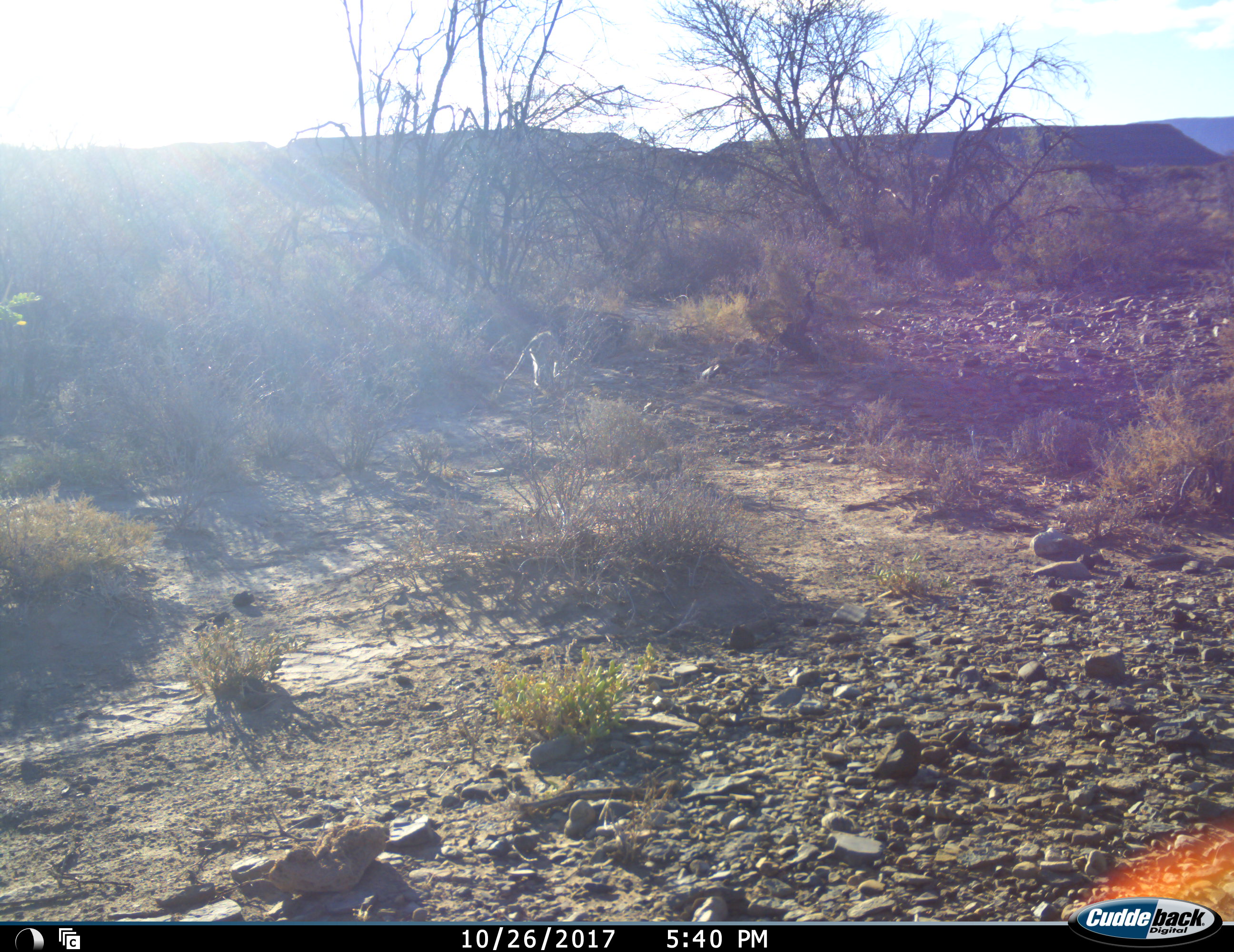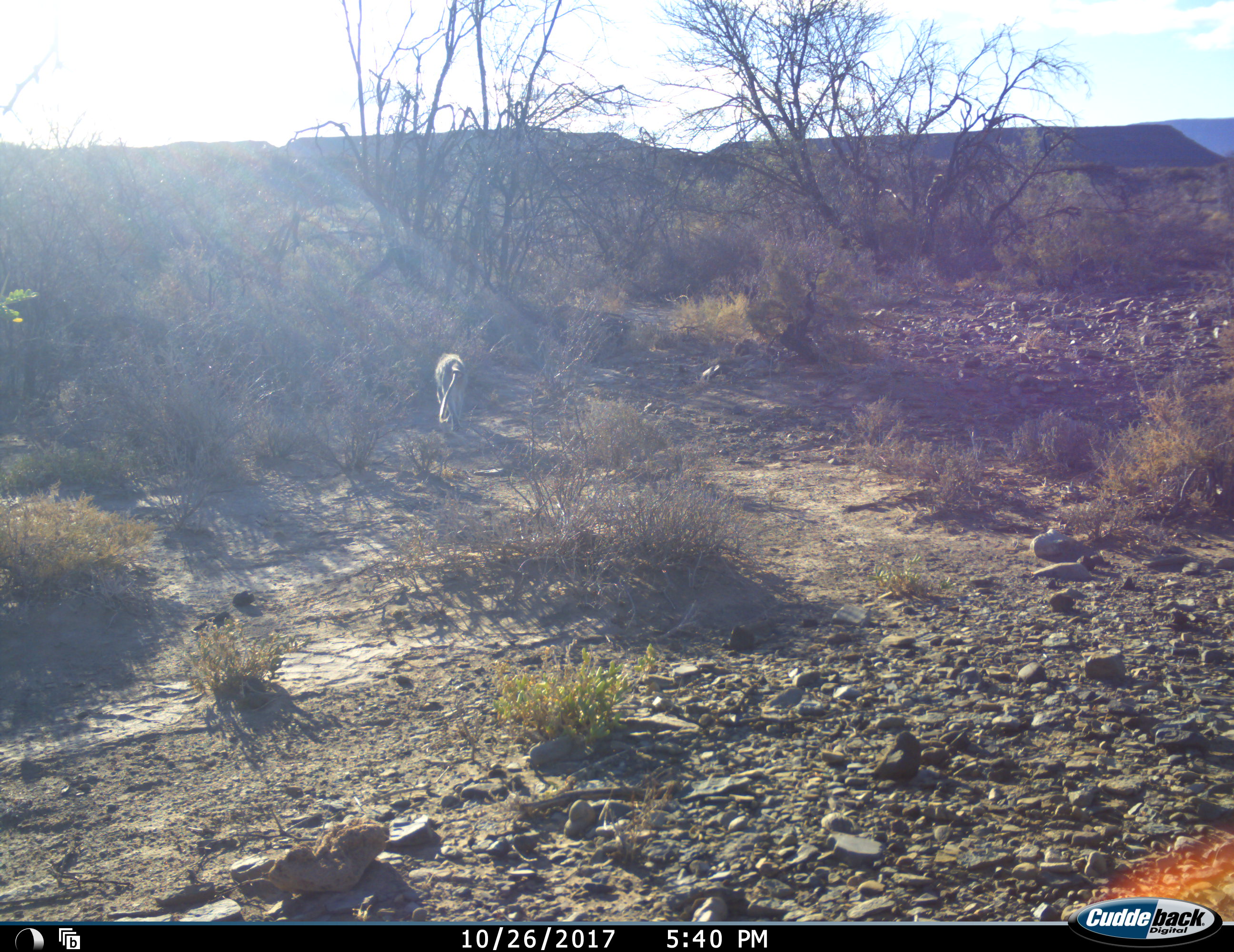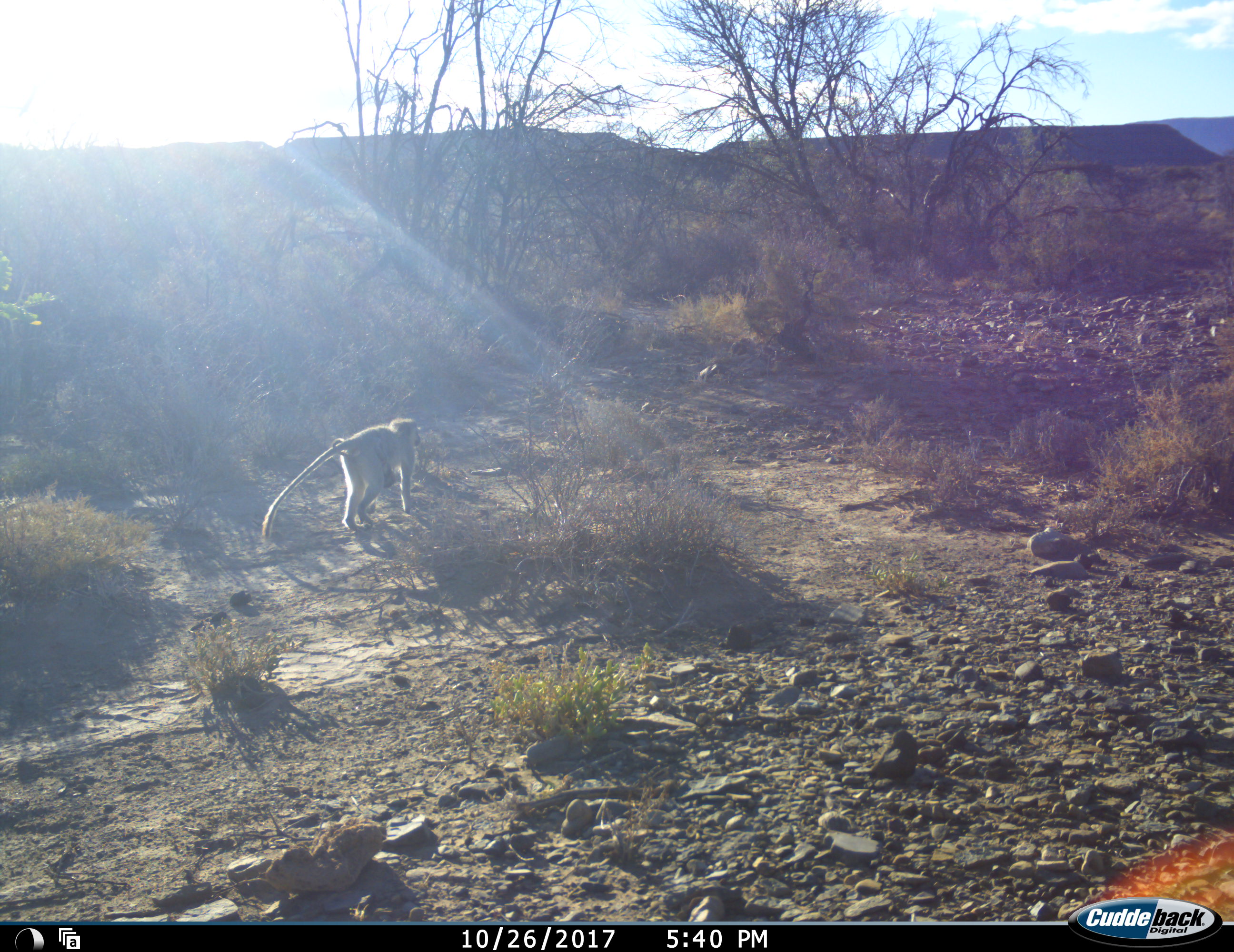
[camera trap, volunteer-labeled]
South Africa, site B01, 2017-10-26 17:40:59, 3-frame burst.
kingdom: Animalia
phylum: Chordata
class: Mammalia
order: Primates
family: Cercopithecidae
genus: Chlorocebus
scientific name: Chlorocebus pygerythrus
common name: vervet monkey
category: monkeyvervet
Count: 2.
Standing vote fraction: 0%.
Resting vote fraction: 0%.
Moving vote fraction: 100%.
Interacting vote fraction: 0%.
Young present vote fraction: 56%.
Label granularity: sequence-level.